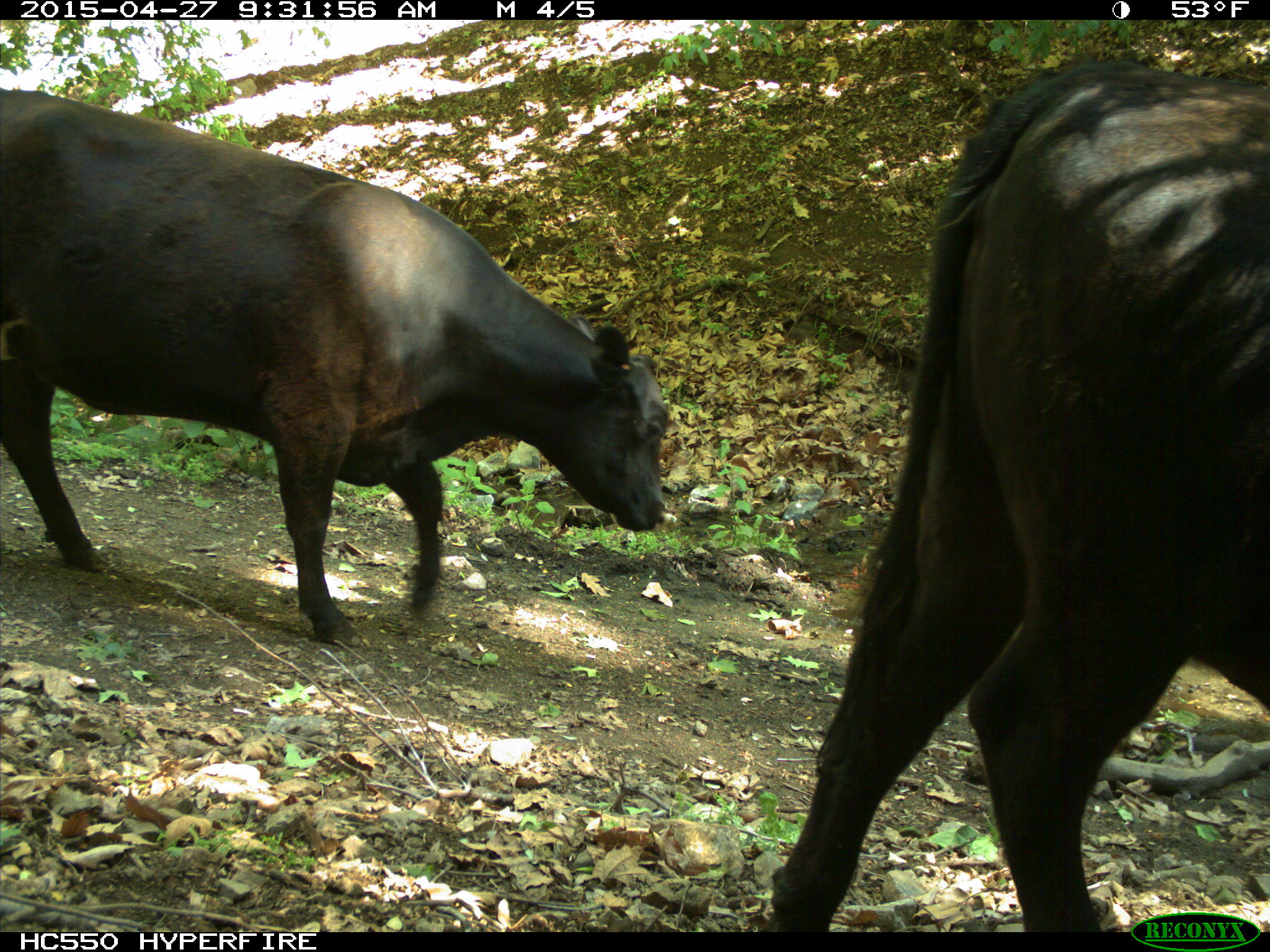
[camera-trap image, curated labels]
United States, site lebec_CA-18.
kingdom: Animalia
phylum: Chordata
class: Mammalia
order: Artiodactyla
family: Bovidae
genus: Bos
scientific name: Bos taurus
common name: domestic cow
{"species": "Bos taurus (domestic cow)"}